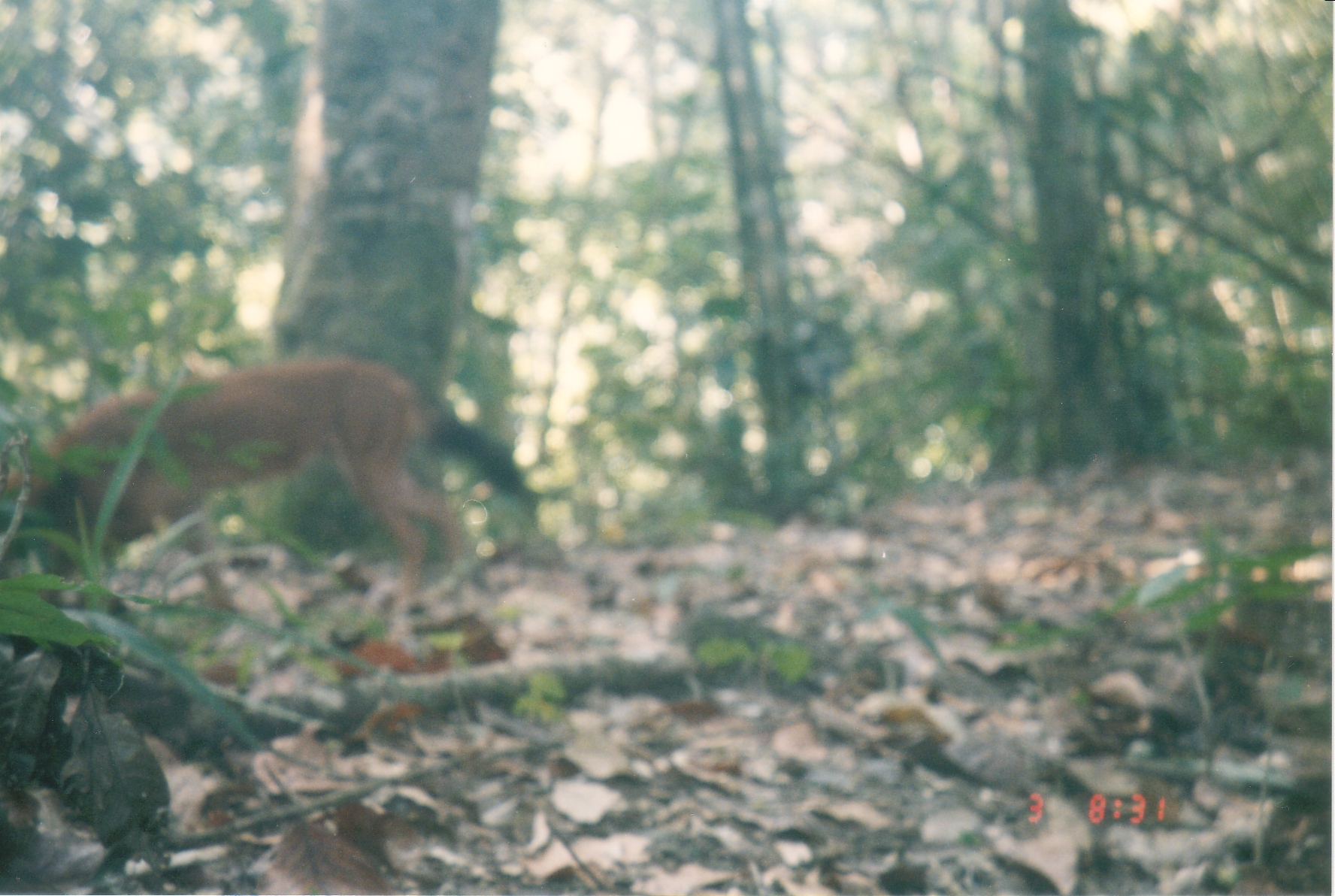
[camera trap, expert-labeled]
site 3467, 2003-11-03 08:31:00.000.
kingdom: Animalia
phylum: Chordata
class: Mammalia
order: Carnivora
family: Canidae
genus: Cuon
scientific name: Cuon alpinus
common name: dhole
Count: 1.